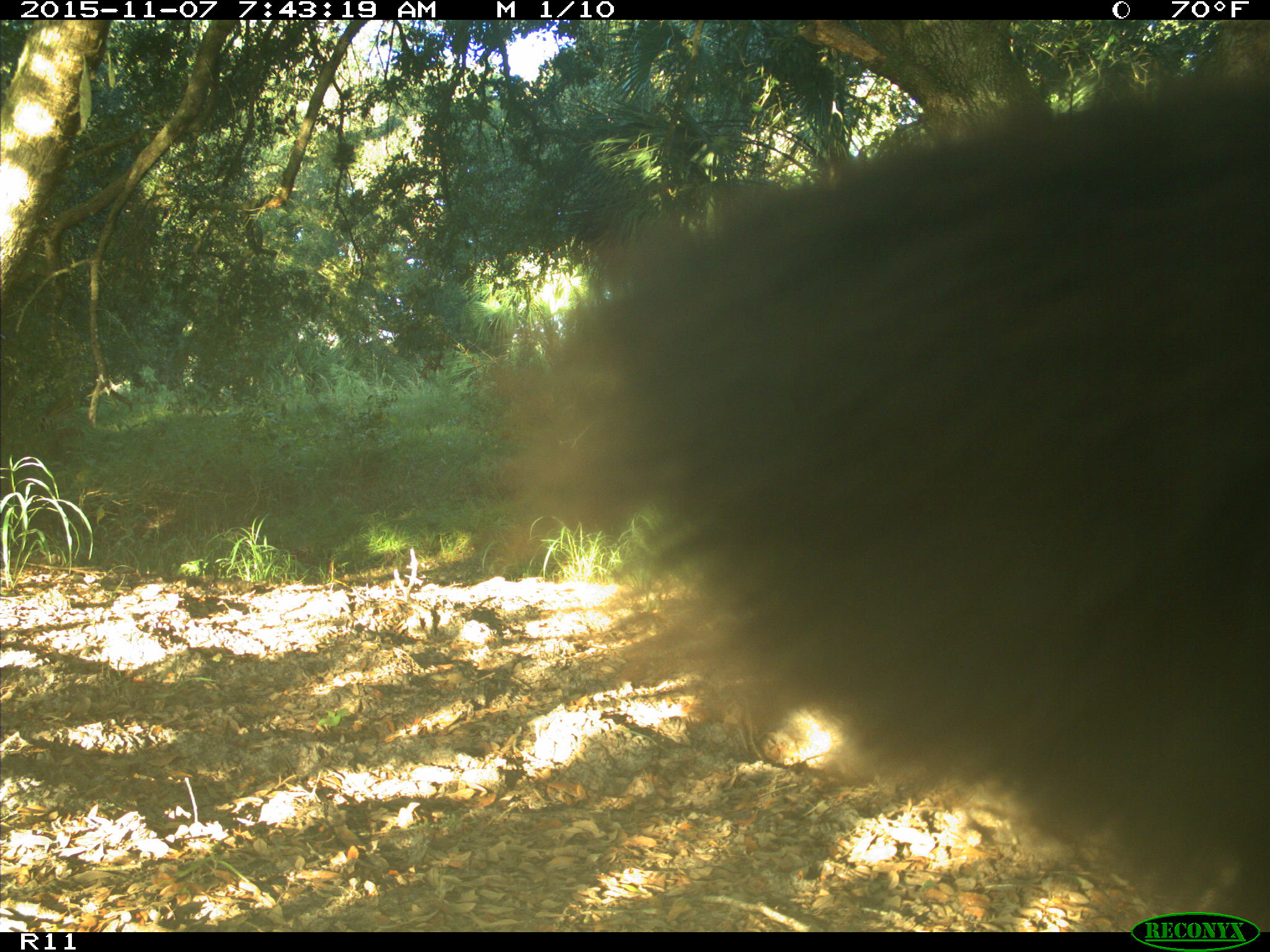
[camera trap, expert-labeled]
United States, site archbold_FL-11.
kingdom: Animalia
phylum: Chordata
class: Mammalia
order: Artiodactyla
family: Bovidae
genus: Bos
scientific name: Bos taurus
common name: domestic cow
Bos taurus (domestic cow).